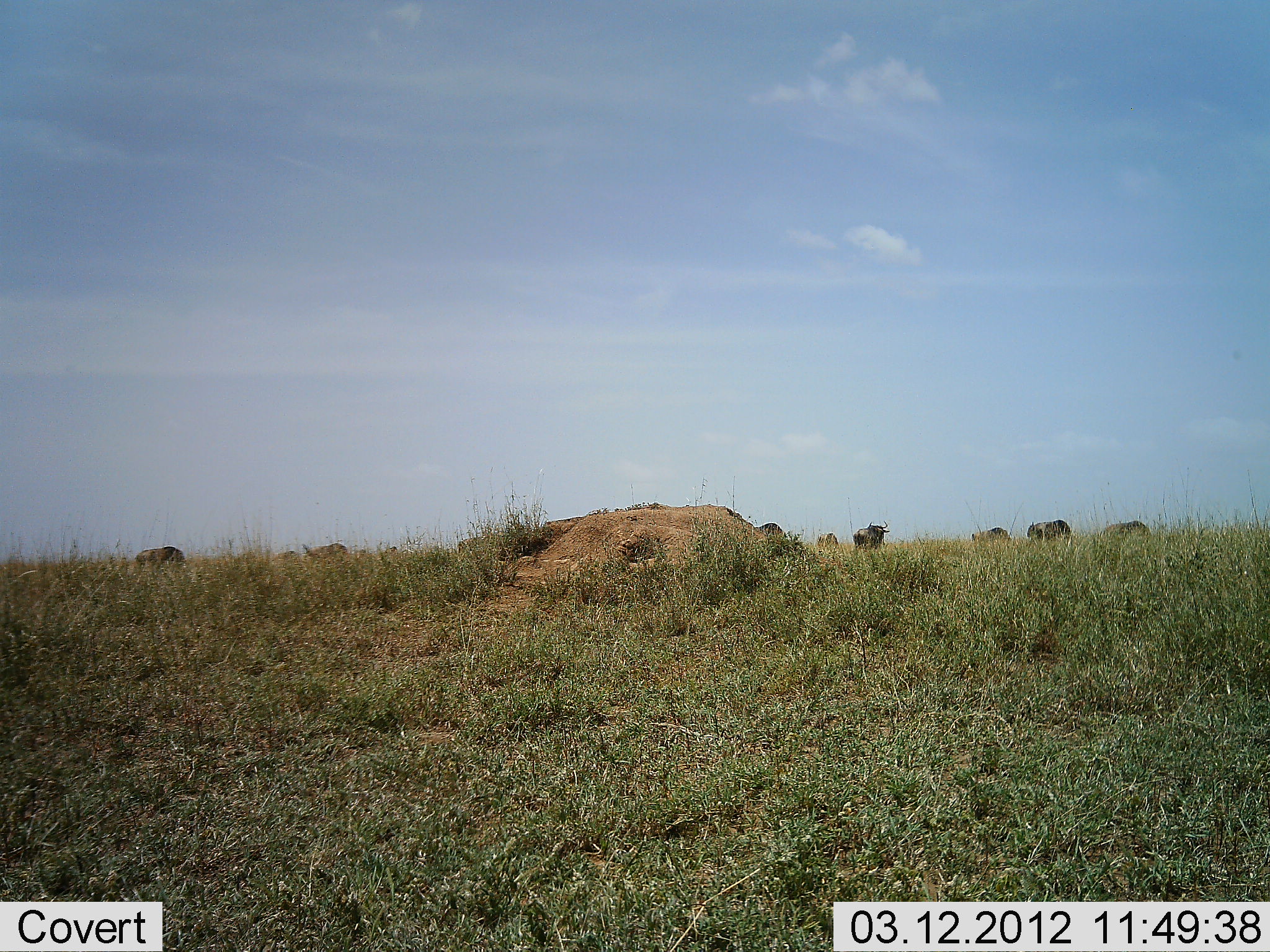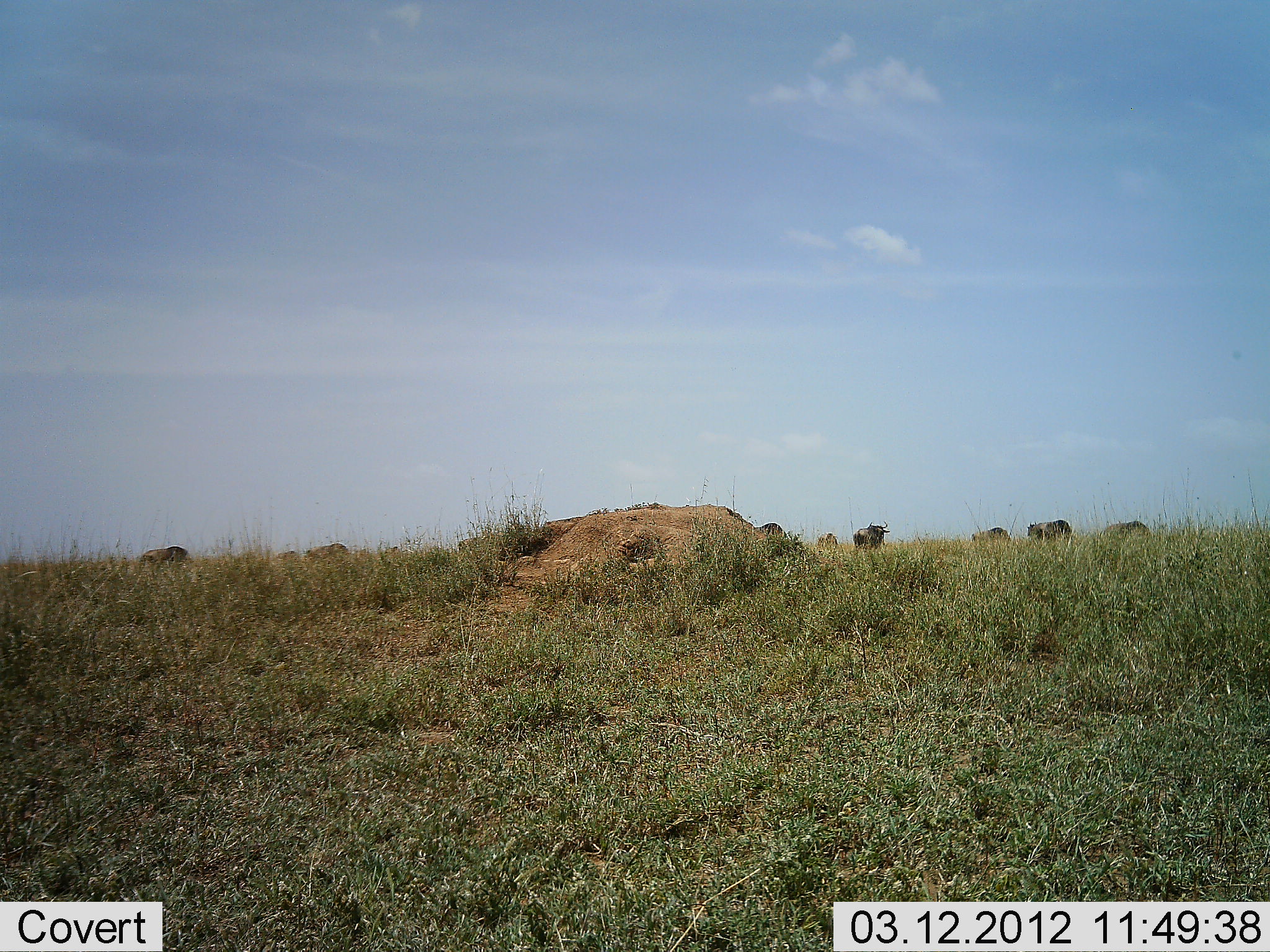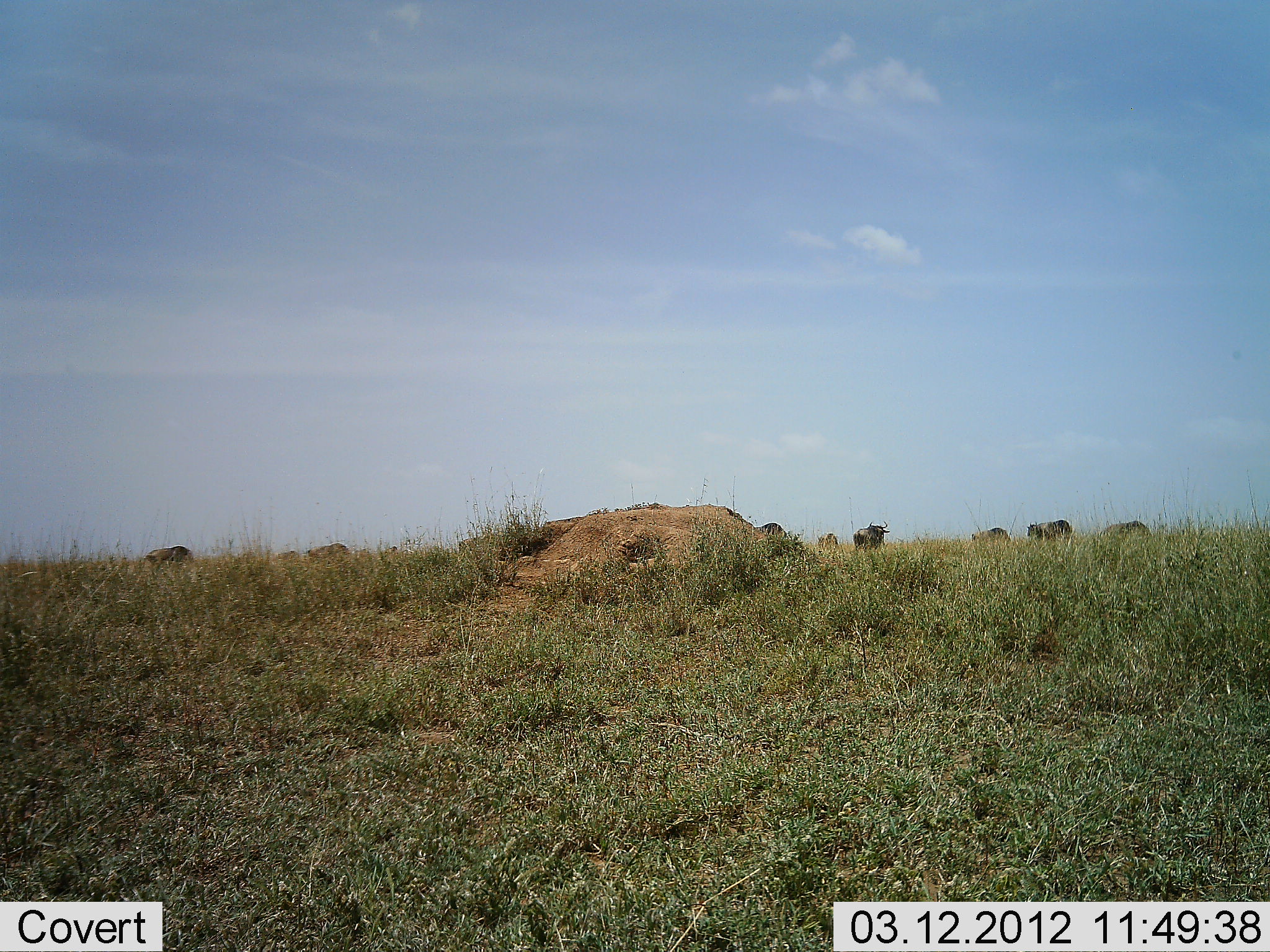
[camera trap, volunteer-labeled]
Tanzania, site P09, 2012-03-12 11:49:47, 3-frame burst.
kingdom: Animalia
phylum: Chordata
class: Mammalia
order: Artiodactyla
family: Bovidae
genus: Connochaetes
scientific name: Connochaetes taurinus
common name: blue wildebeest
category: wildebeest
Wildebeest (blue wildebeest) (Connochaetes taurinus), count 8. Behavior (volunteer vote fractions): standing 59%, resting 0%, moving 18%, interacting 0%. Young present (vote fraction): 0%. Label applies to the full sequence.